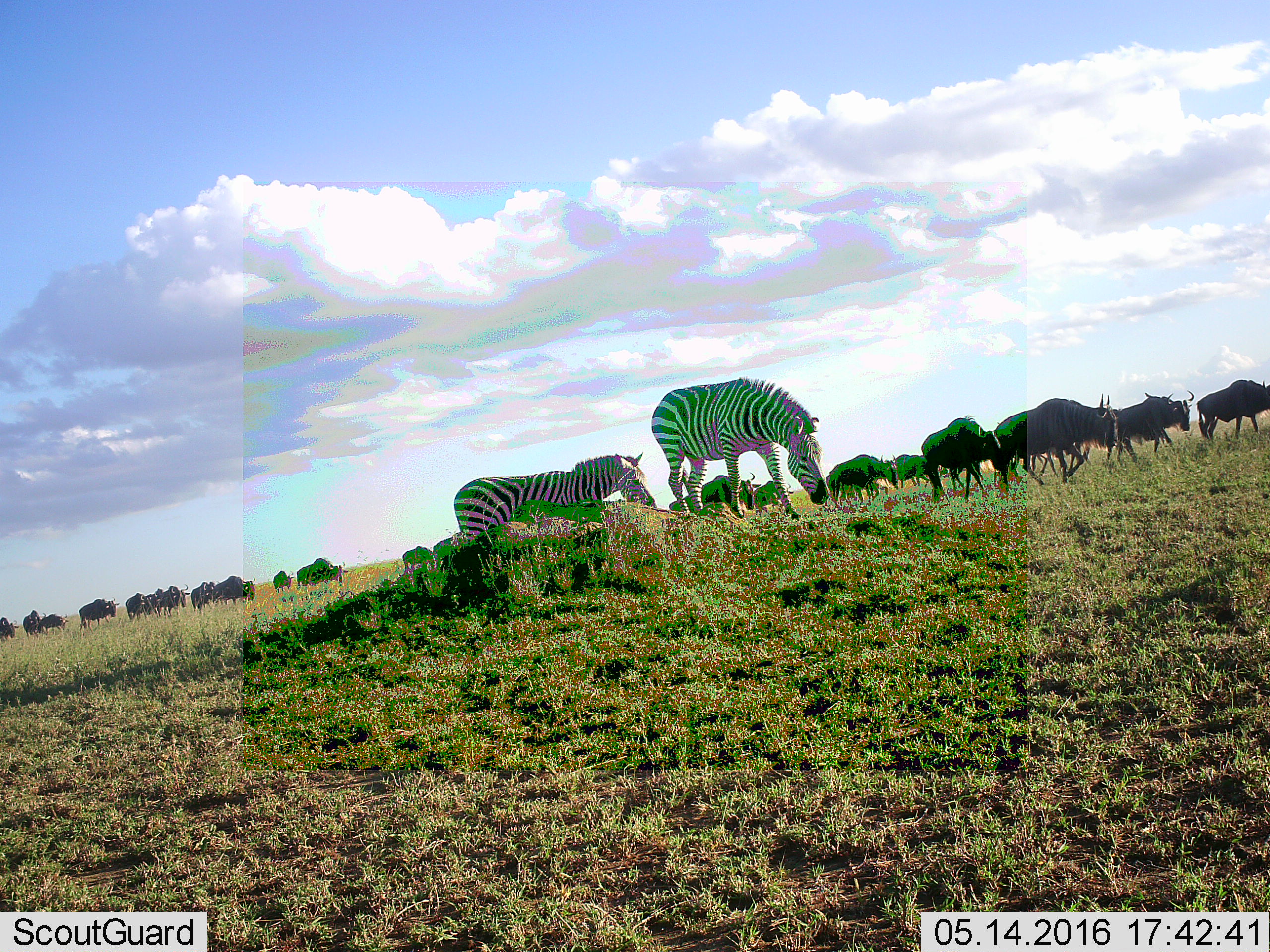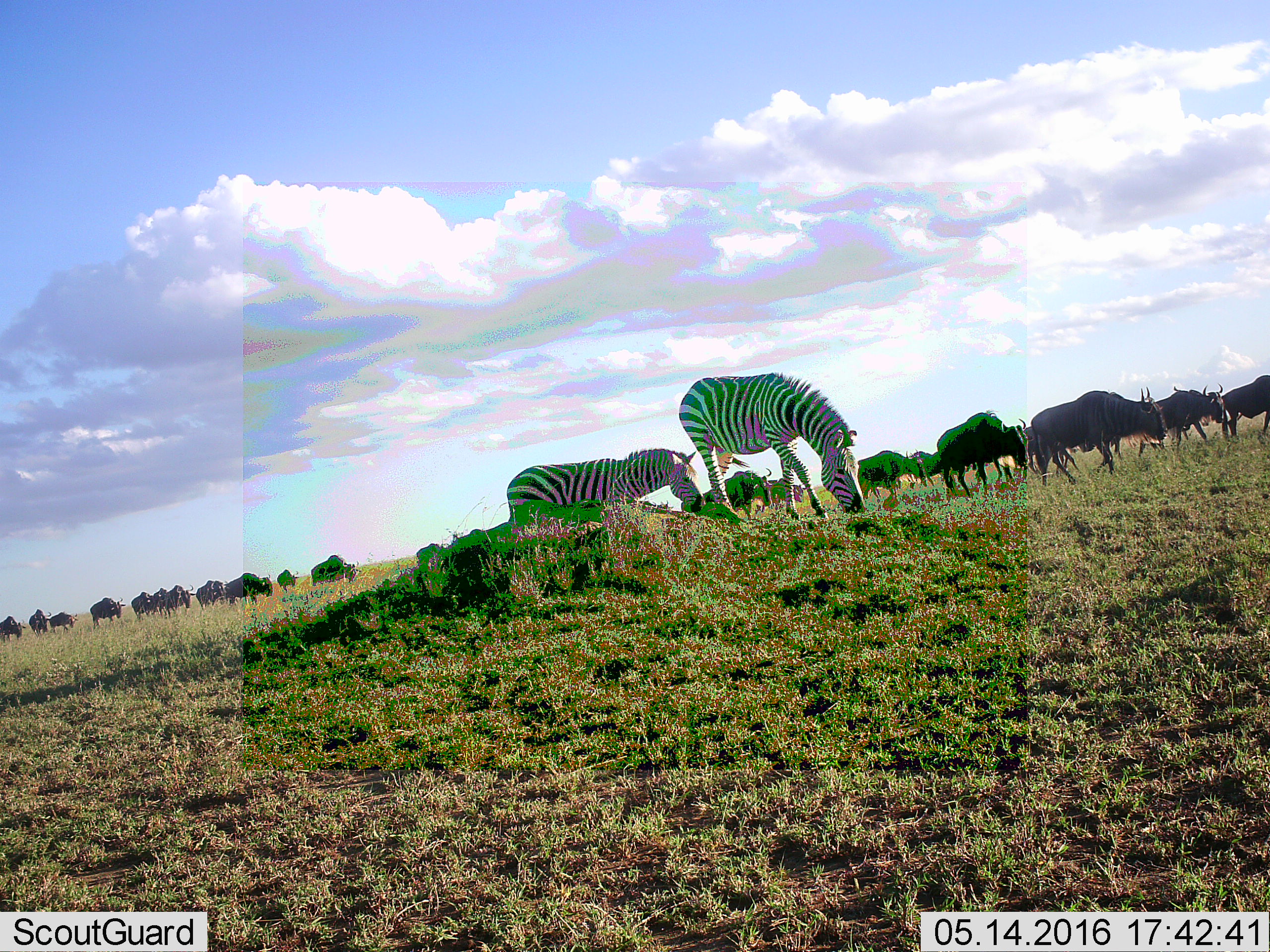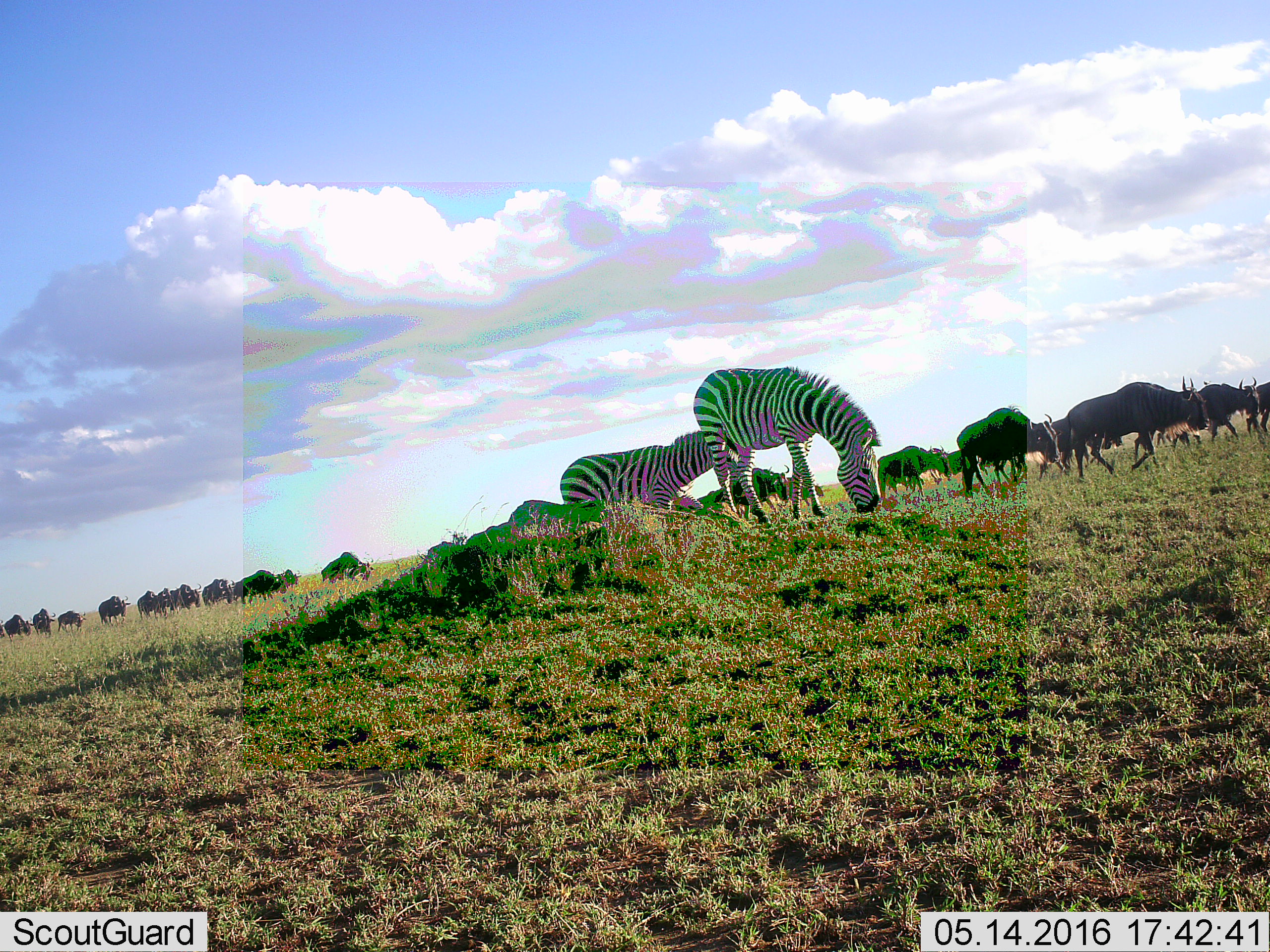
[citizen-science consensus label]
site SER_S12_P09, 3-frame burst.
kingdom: Animalia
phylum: Chordata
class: Mammalia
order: Artiodactyla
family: Bovidae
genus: Connochaetes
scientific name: Connochaetes taurinus taurinus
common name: blue wildebeest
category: wildebeestblue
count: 11-50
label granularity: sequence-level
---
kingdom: Animalia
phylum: Chordata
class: Mammalia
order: Perissodactyla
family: Equidae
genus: Equus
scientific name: Equus quagga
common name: plains zebra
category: zebraplains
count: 2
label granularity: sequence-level